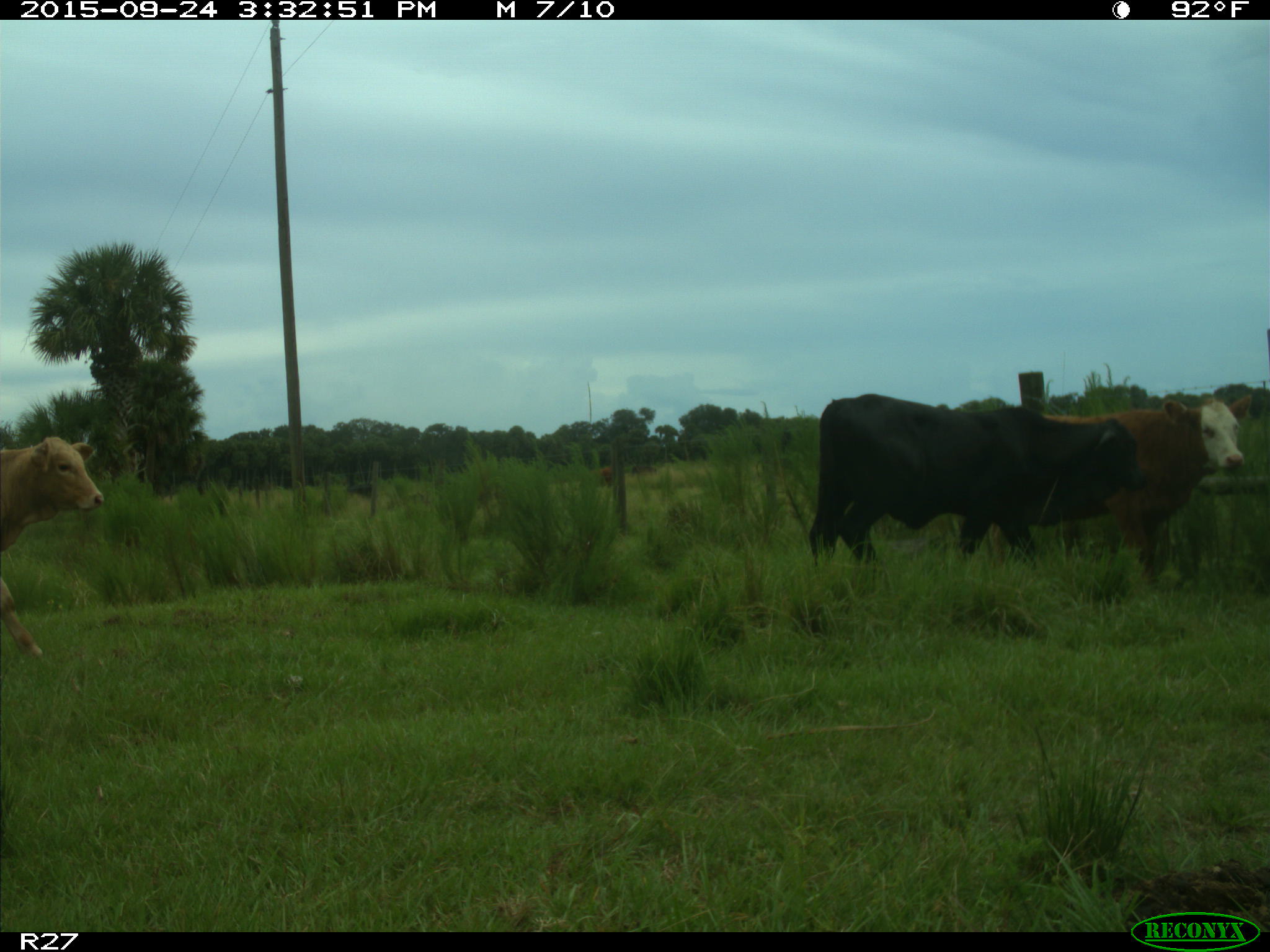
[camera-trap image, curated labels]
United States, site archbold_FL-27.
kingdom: Animalia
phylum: Chordata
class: Mammalia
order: Artiodactyla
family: Bovidae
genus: Bos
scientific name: Bos taurus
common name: domestic cow